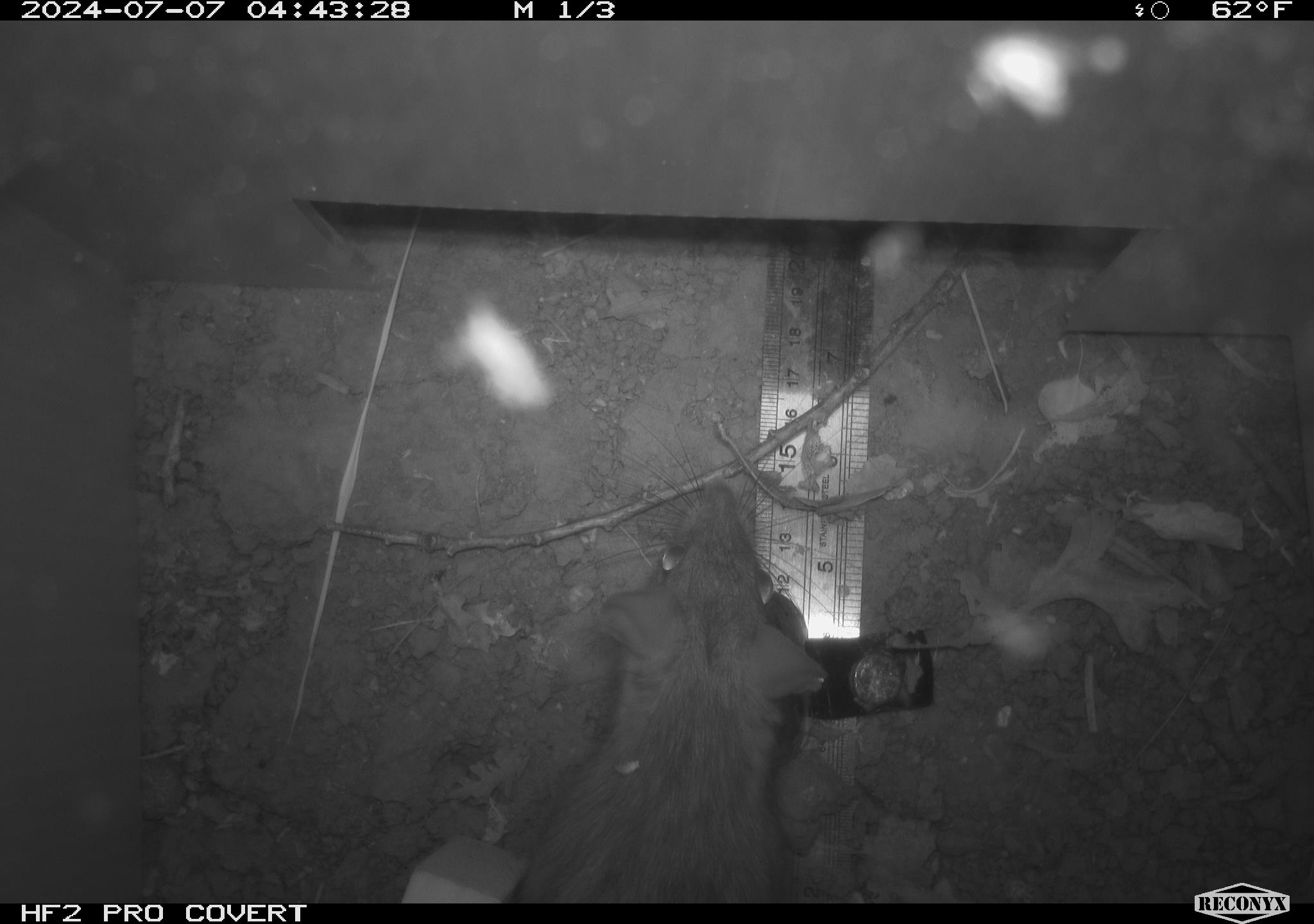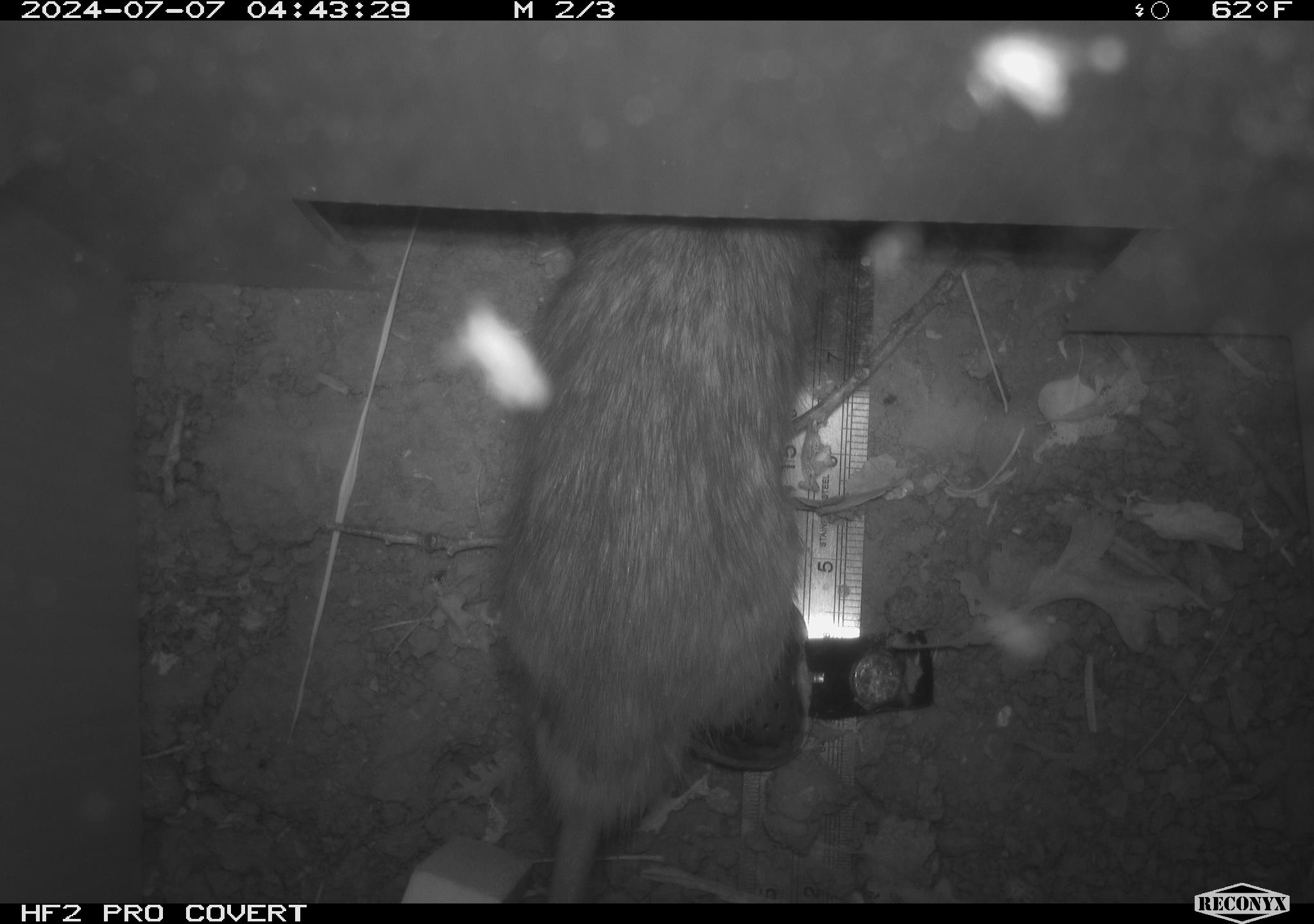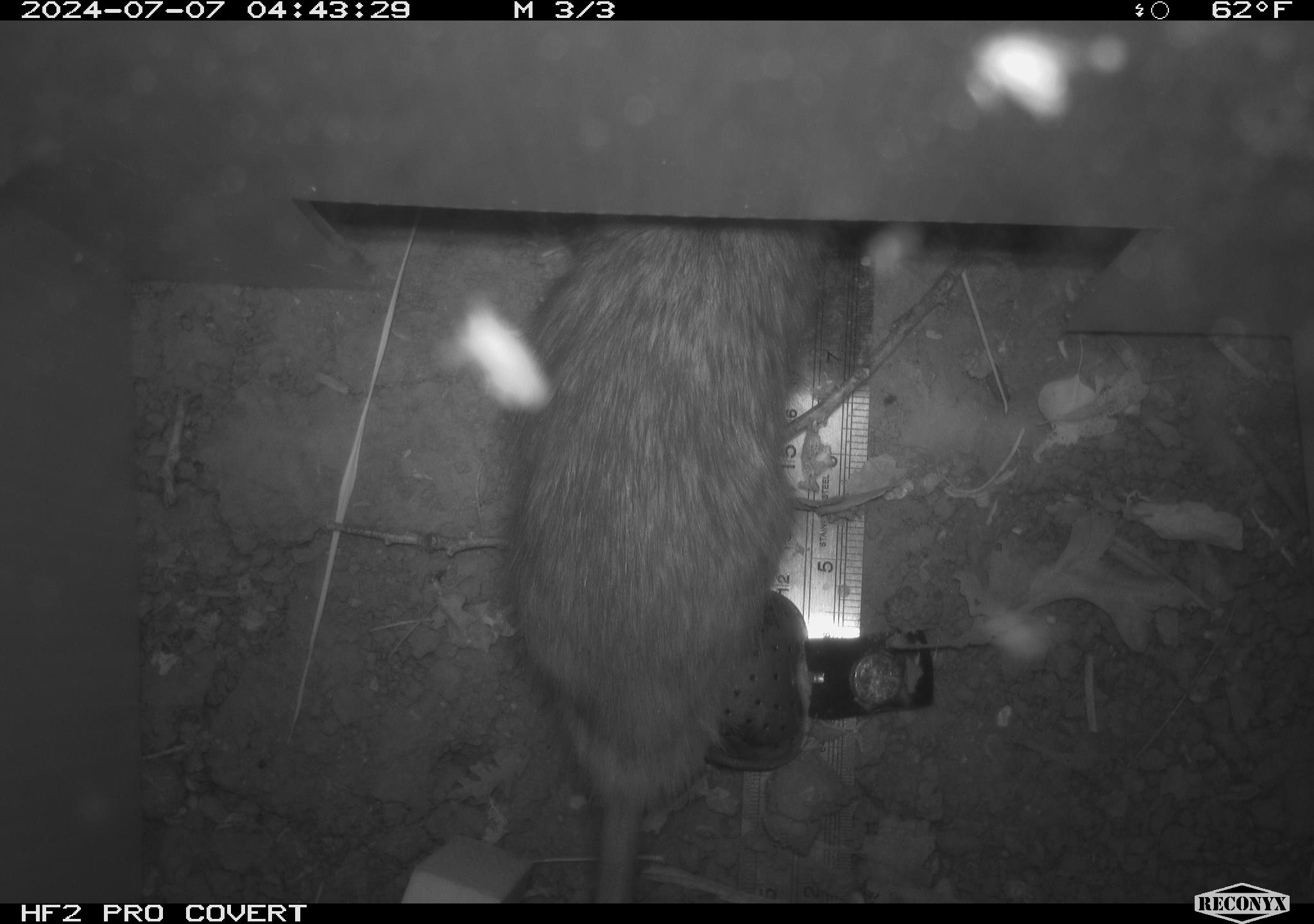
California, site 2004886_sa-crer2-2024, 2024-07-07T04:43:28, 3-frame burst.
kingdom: Animalia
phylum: Chordata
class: Mammalia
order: Rodentia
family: Muridae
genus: Rattus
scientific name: Rattus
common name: rat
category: rattus species